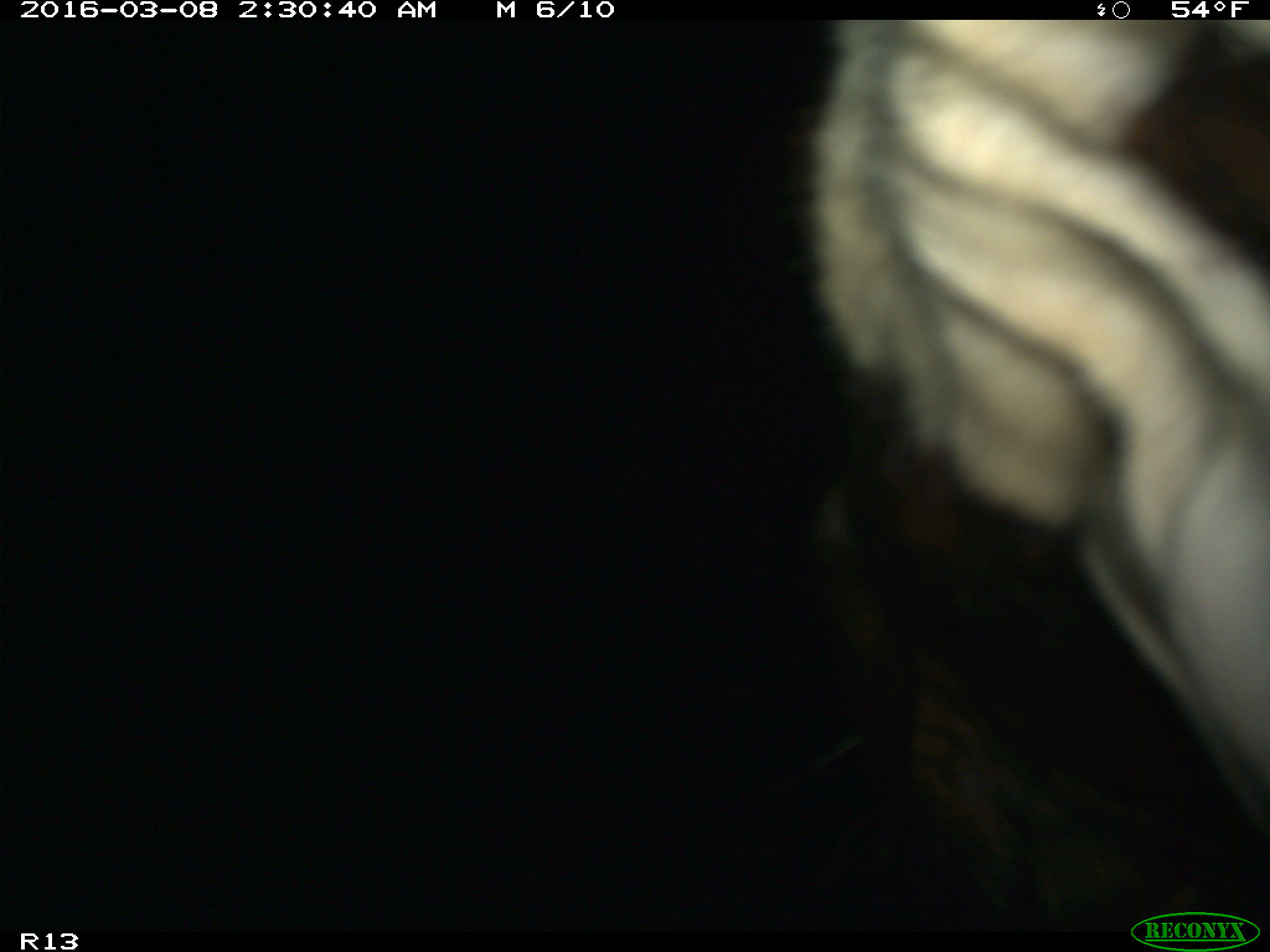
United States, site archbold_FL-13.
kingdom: Animalia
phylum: Chordata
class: Mammalia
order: Artiodactyla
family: Bovidae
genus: Bos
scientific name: Bos taurus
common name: domestic cow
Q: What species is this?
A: Bos taurus (domestic cow).